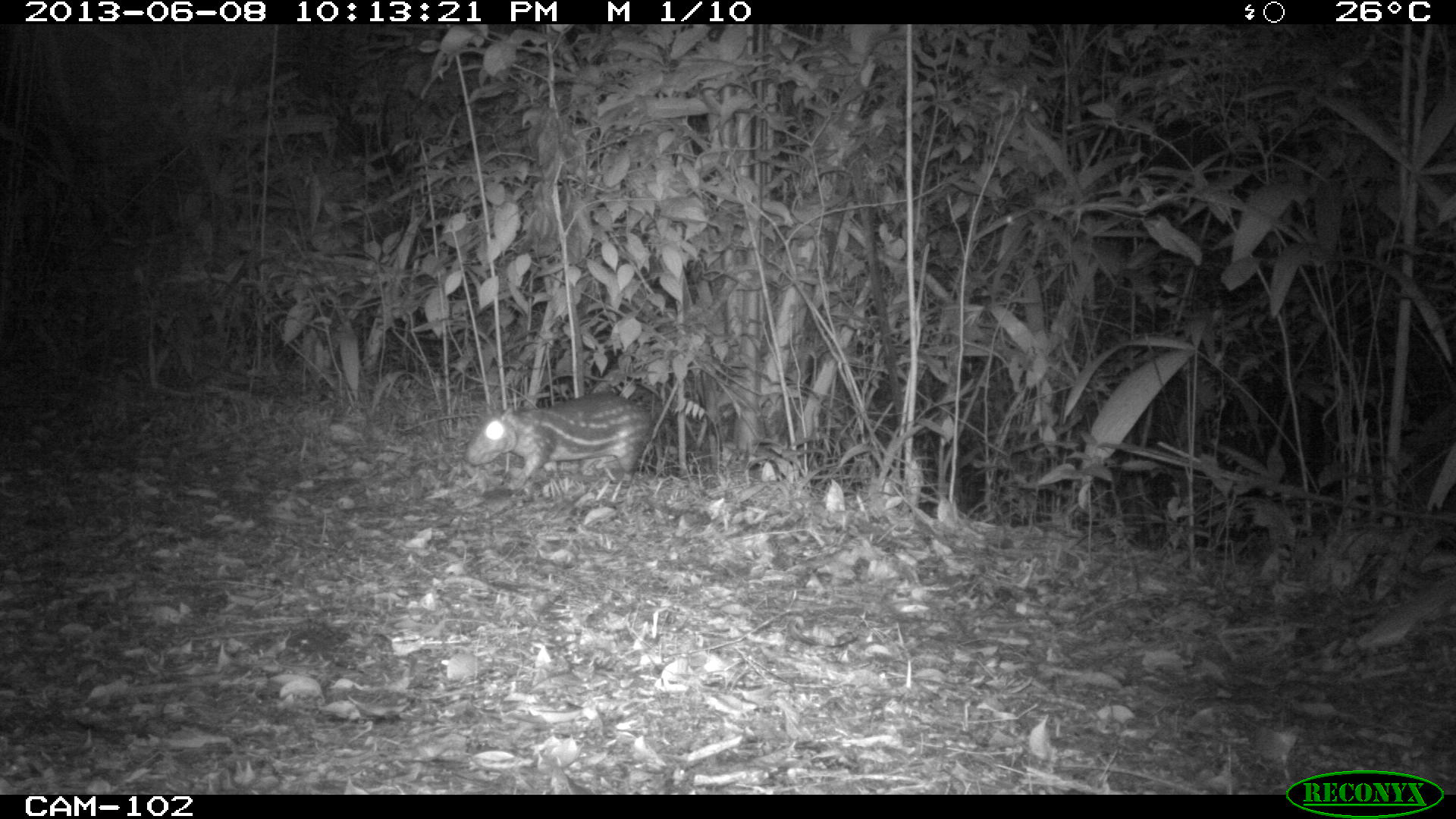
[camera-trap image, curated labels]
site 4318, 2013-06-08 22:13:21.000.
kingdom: Animalia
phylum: Chordata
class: Mammalia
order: Rodentia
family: Cuniculidae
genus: Cuniculus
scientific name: Cuniculus paca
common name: lowland paca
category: agouti paca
Agouti paca (lowland paca) (Cuniculus paca), count 1.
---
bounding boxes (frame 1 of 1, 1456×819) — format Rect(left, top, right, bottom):
agouti paca: Rect(463, 391, 653, 495)